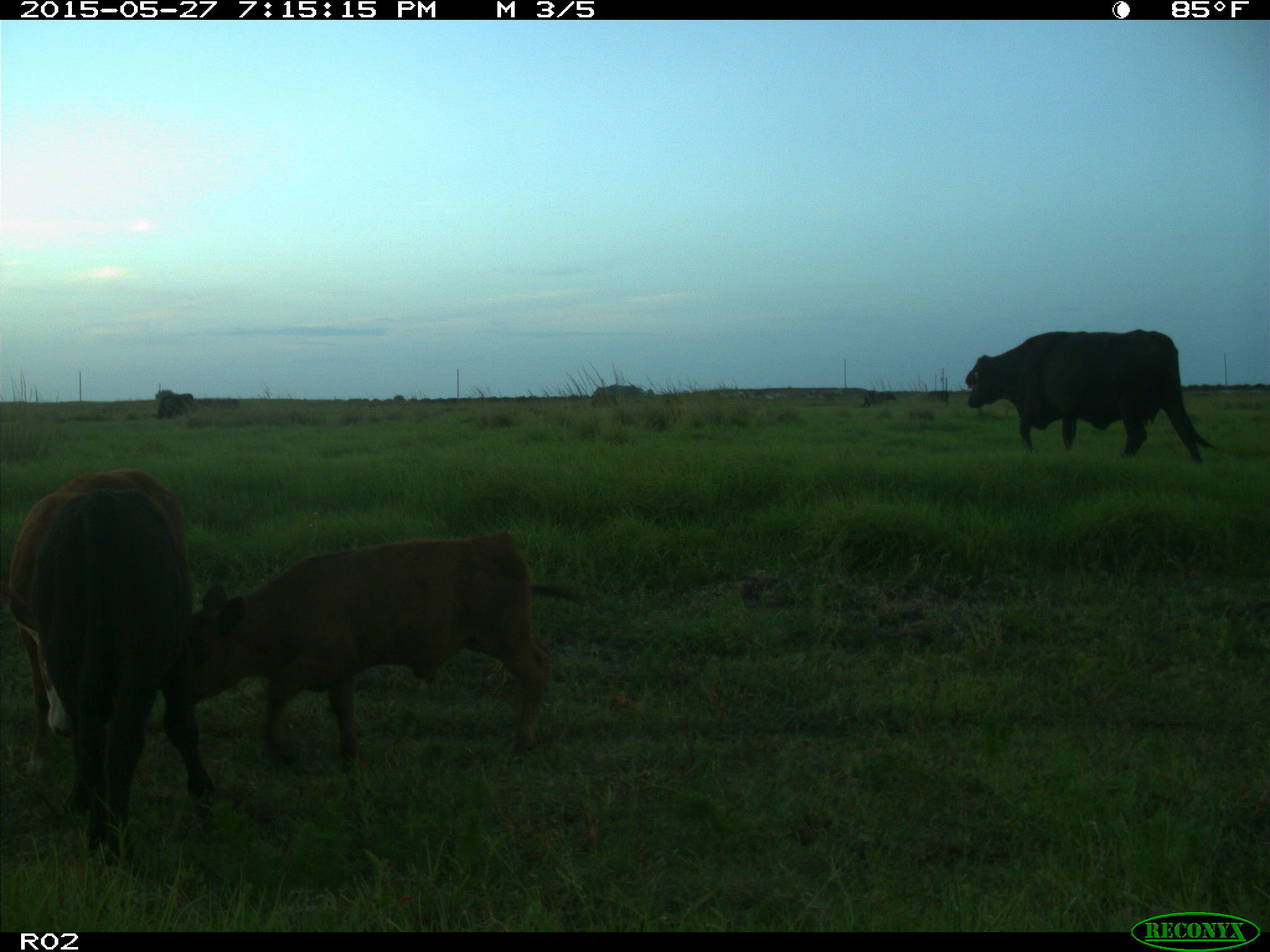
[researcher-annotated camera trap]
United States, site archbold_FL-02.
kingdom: Animalia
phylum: Chordata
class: Mammalia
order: Artiodactyla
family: Bovidae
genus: Bos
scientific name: Bos taurus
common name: domestic cow